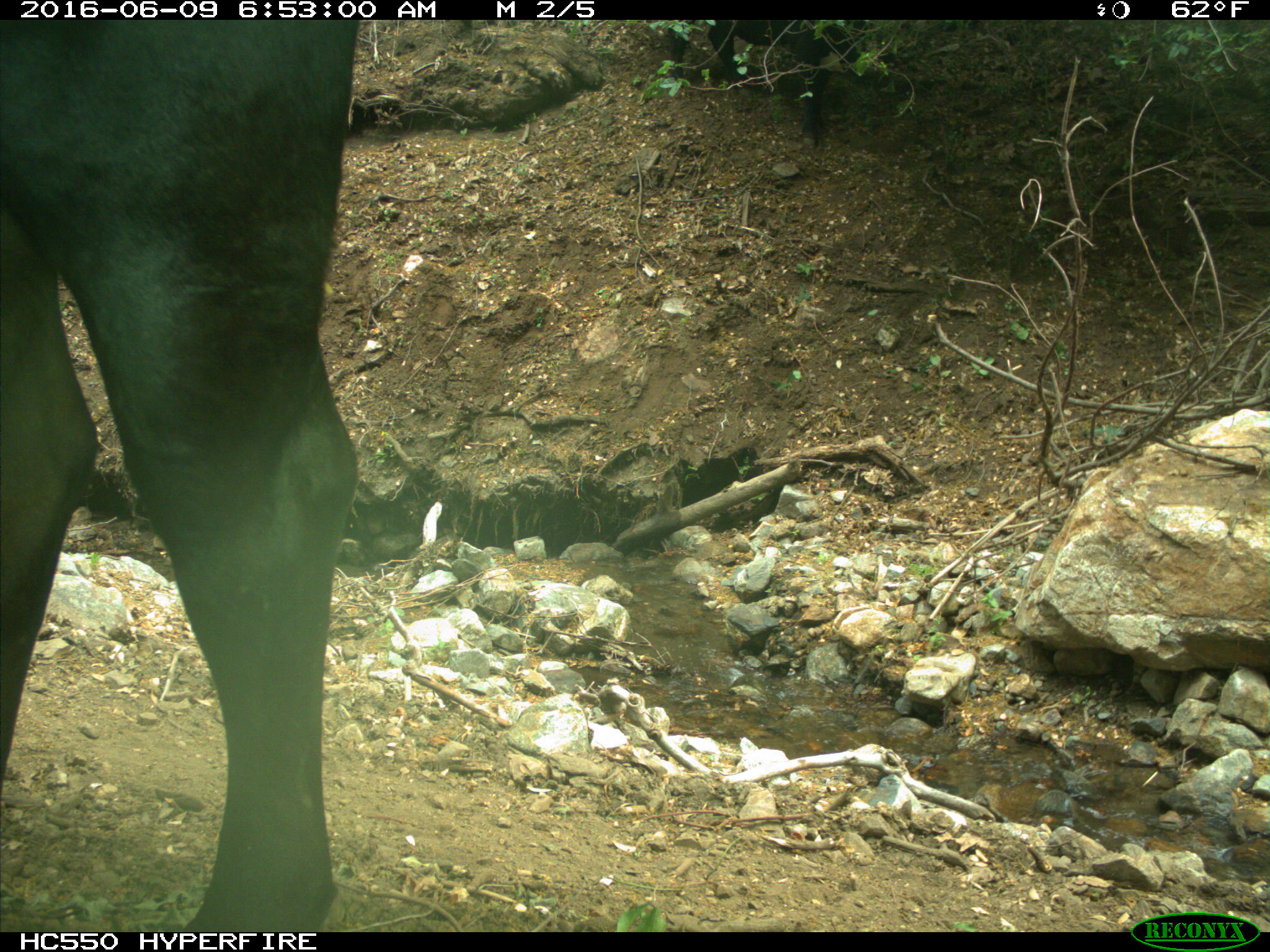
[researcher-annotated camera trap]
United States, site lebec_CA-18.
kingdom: Animalia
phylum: Chordata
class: Mammalia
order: Artiodactyla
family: Bovidae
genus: Bos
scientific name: Bos taurus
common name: domestic cow